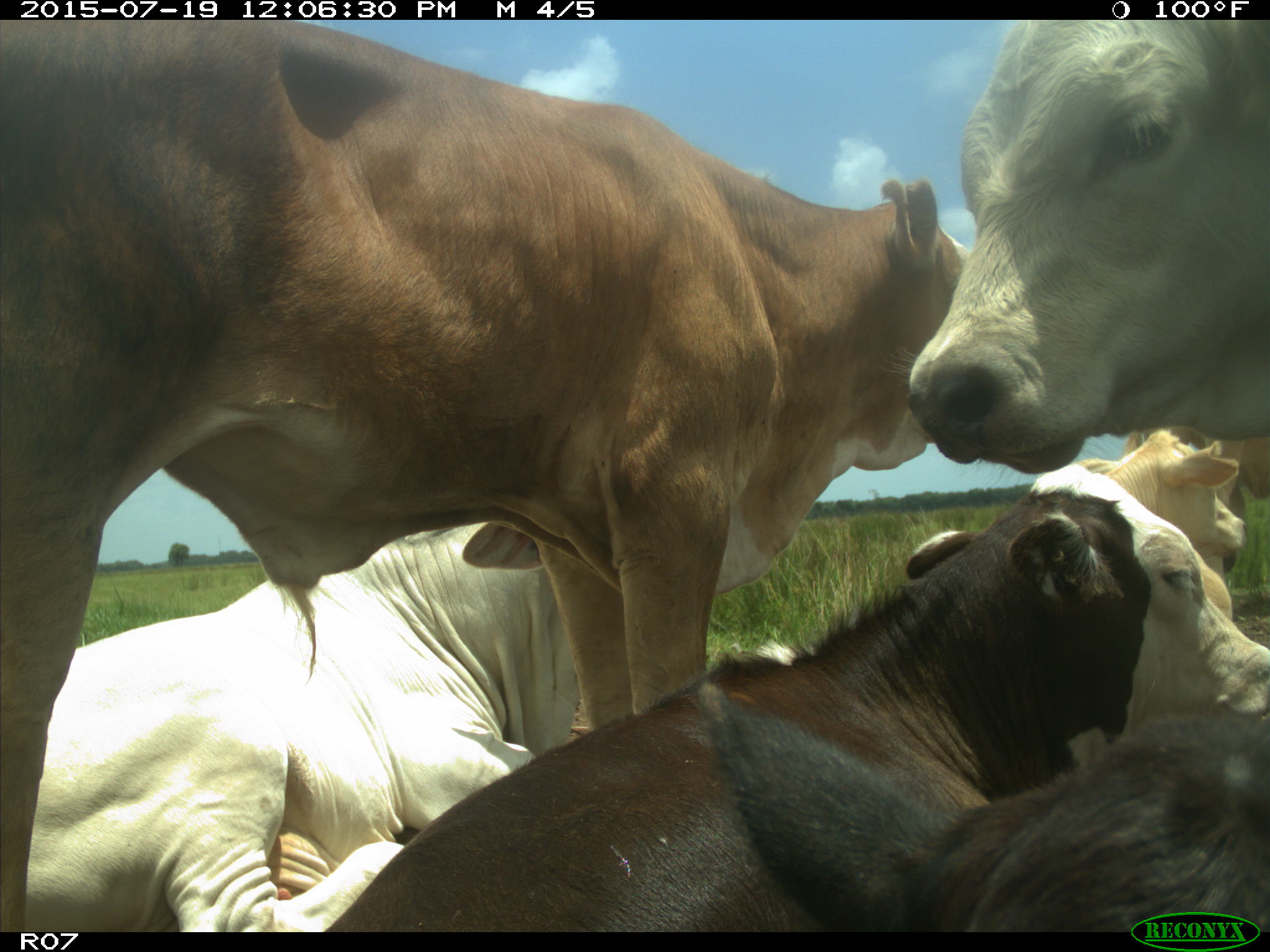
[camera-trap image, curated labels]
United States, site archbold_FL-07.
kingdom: Animalia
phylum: Chordata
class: Mammalia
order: Artiodactyla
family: Bovidae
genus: Bos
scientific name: Bos taurus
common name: domestic cow